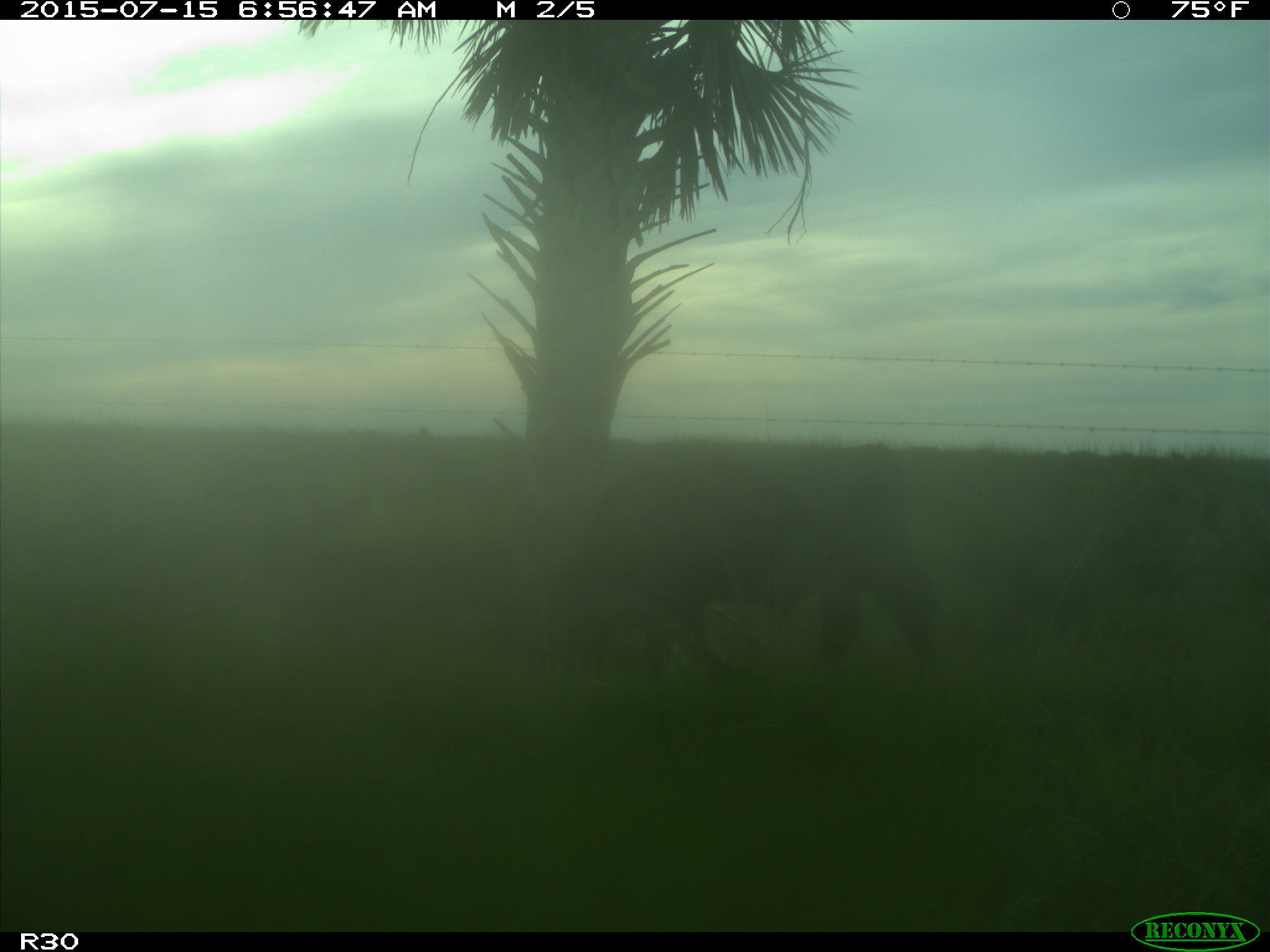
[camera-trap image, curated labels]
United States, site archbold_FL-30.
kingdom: Animalia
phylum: Chordata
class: Mammalia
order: Artiodactyla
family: Bovidae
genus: Bos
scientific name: Bos taurus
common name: domestic cow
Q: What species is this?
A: Bos taurus (domestic cow).